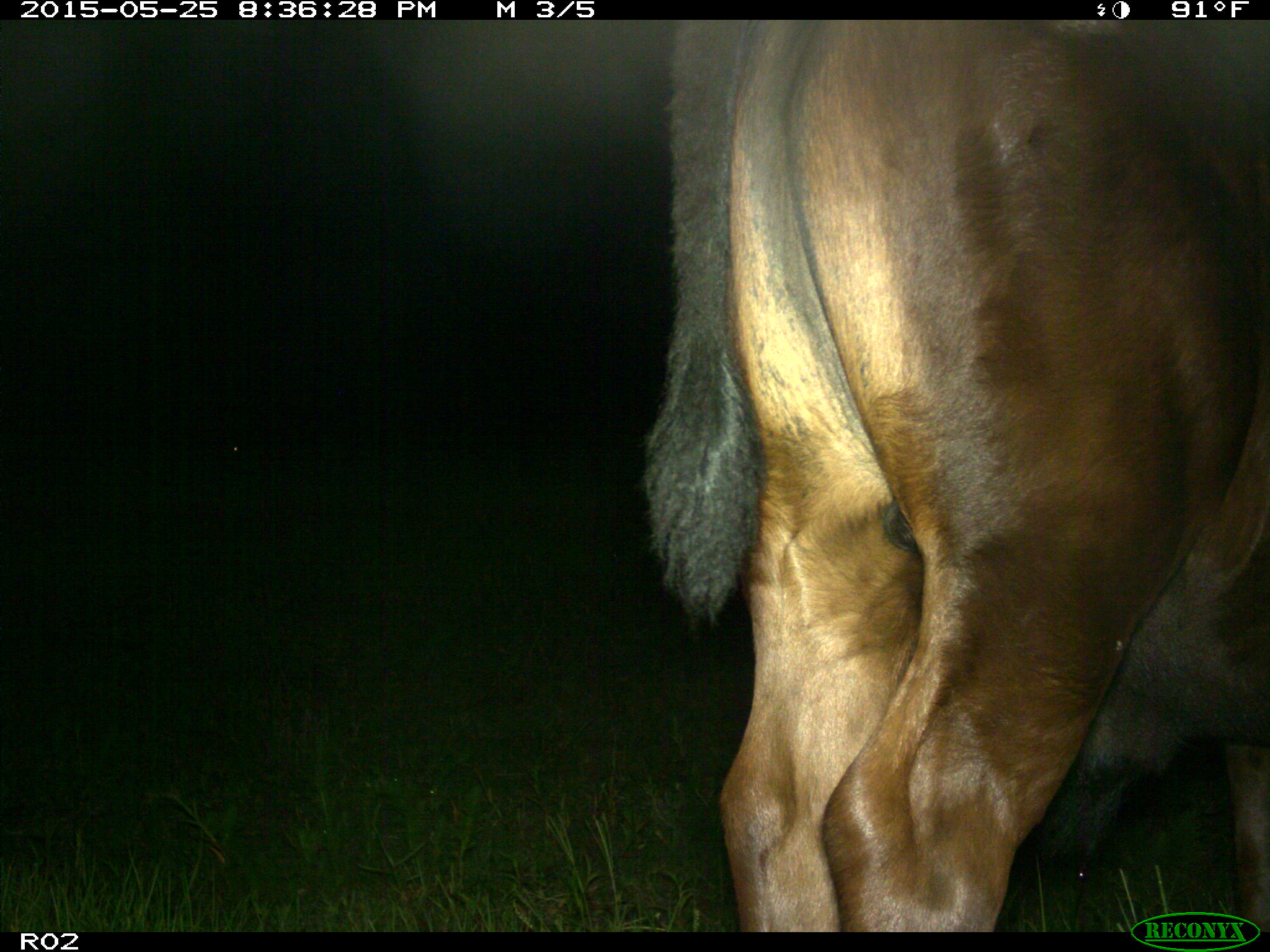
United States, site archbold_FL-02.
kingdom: Animalia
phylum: Chordata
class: Mammalia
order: Artiodactyla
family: Bovidae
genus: Bos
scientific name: Bos taurus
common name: domestic cow